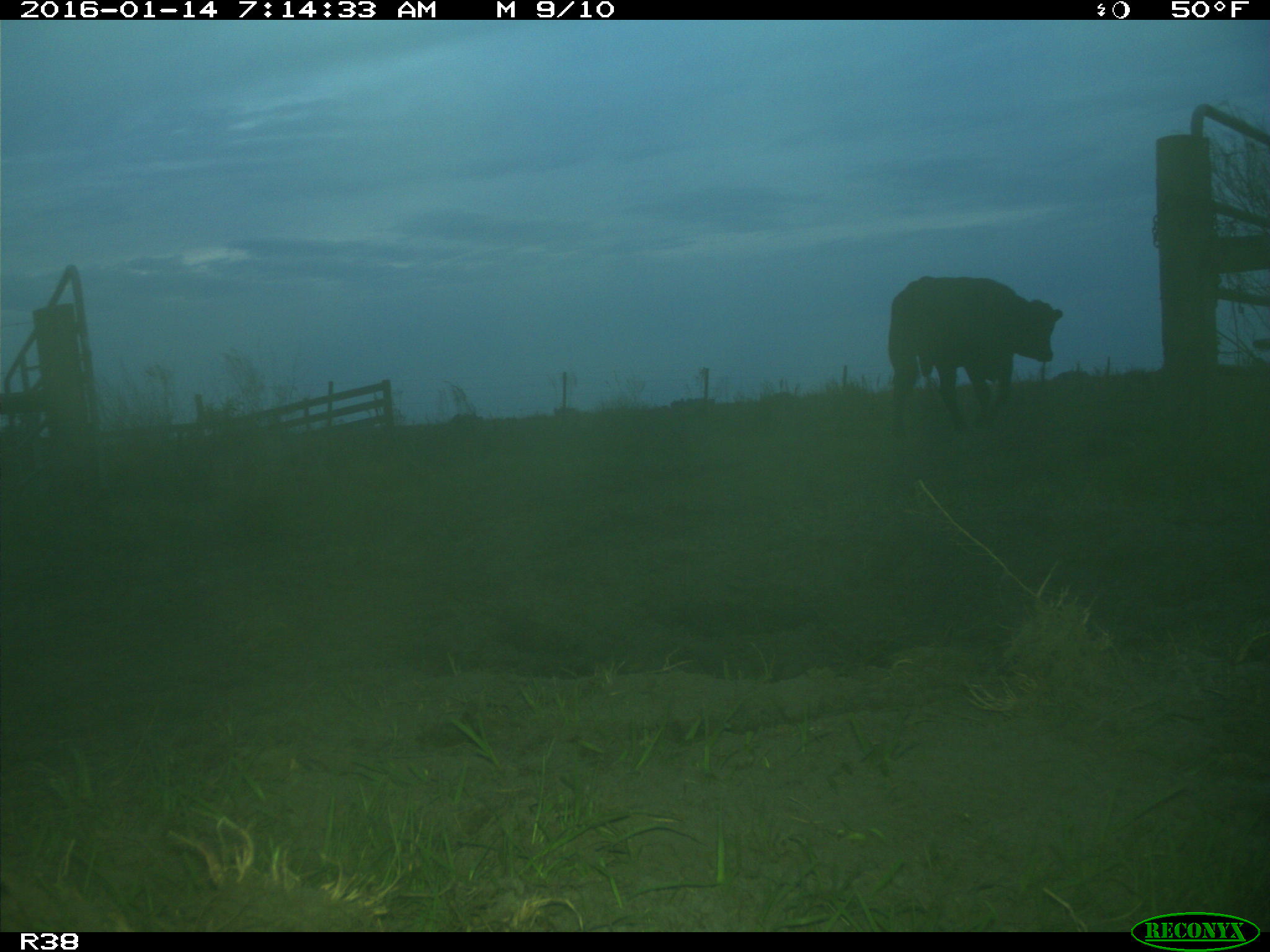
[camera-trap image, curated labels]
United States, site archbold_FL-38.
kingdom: Animalia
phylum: Chordata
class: Mammalia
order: Artiodactyla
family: Bovidae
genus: Bos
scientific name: Bos taurus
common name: domestic cow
Bos taurus (domestic cow).